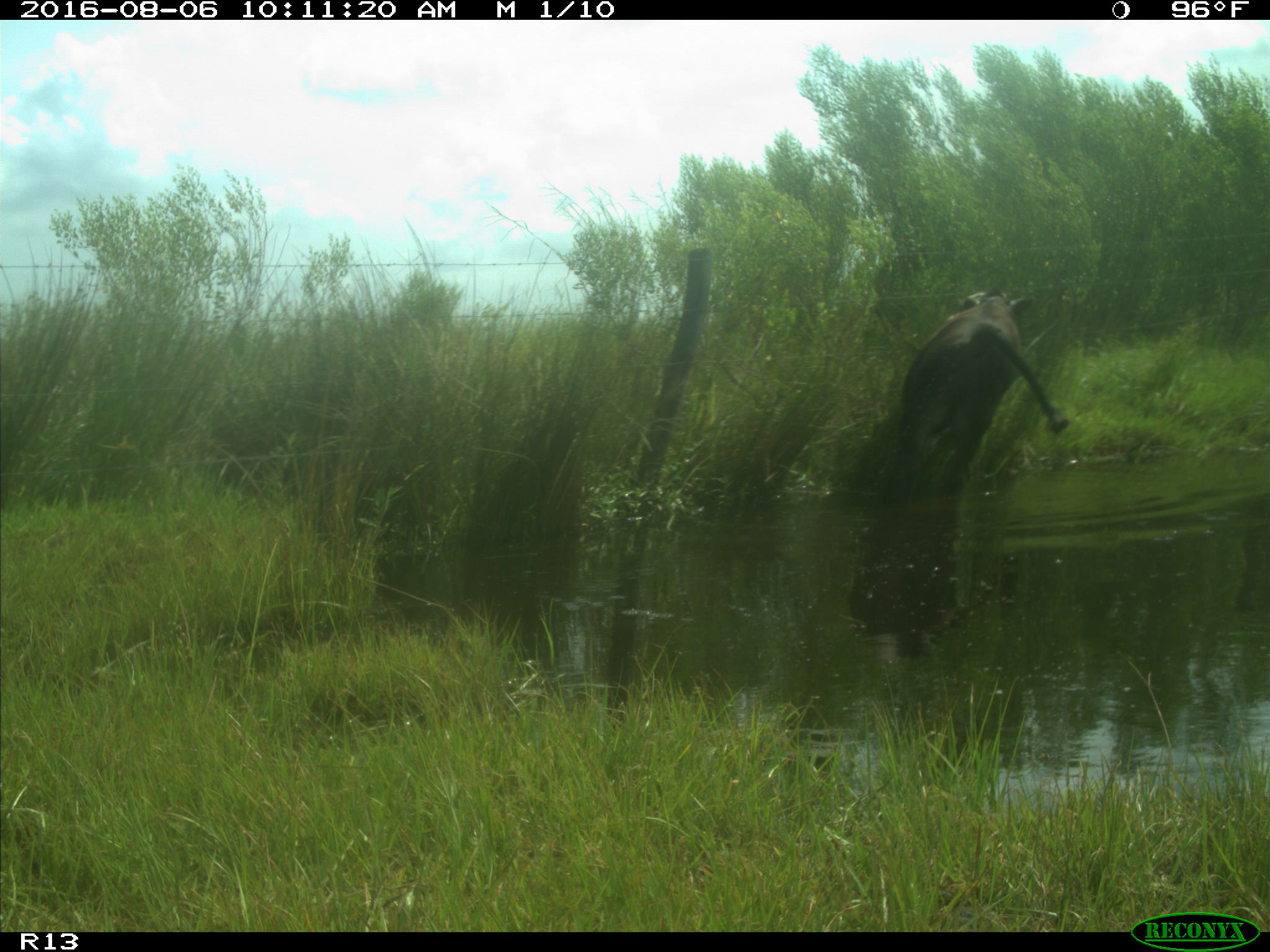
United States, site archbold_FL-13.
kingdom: Animalia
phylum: Chordata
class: Mammalia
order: Artiodactyla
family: Bovidae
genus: Bos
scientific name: Bos taurus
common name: domestic cow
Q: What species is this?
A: Bos taurus (domestic cow).